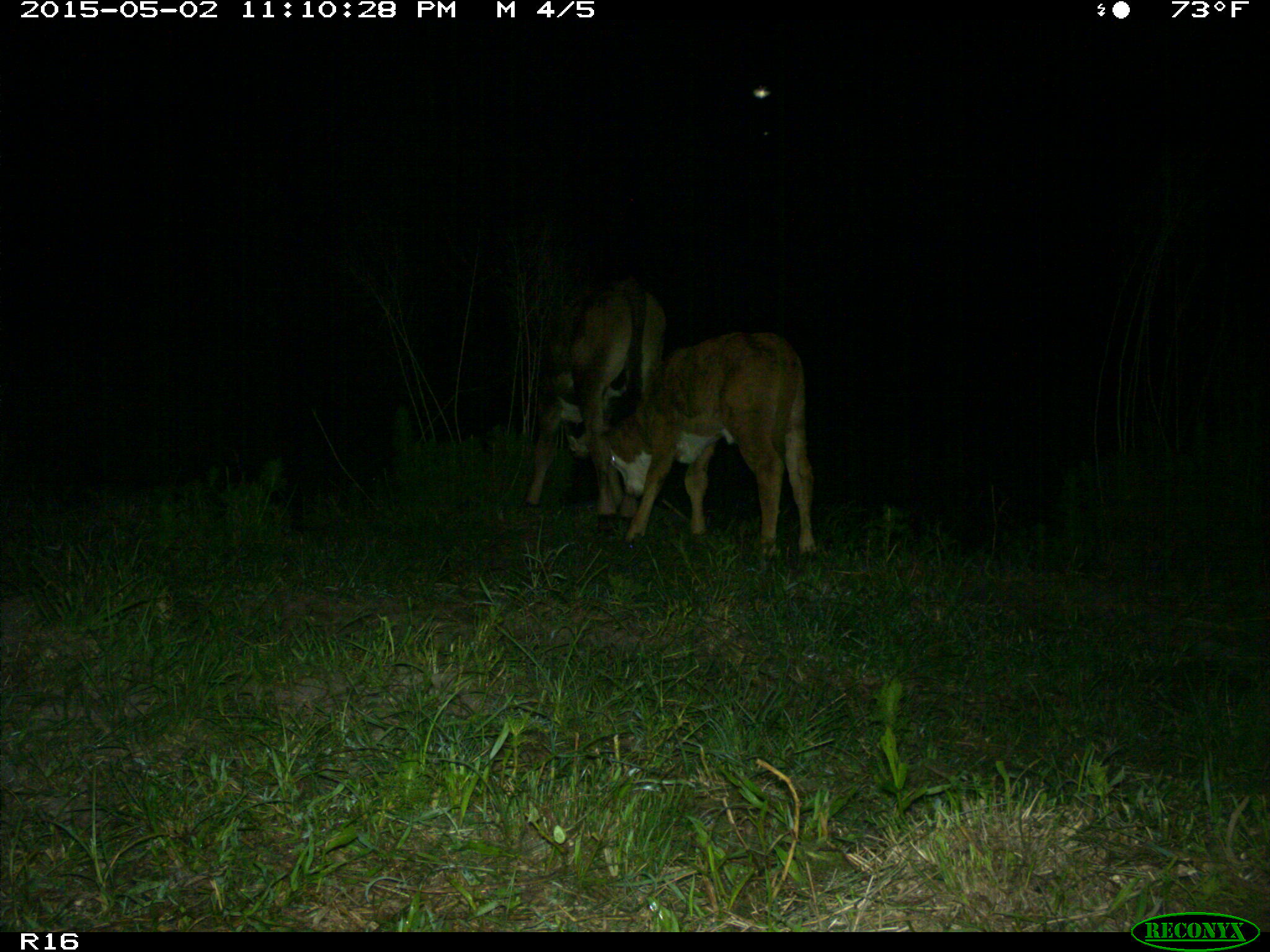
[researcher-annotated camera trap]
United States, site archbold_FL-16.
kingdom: Animalia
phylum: Chordata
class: Mammalia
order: Artiodactyla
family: Bovidae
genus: Bos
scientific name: Bos taurus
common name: domestic cow